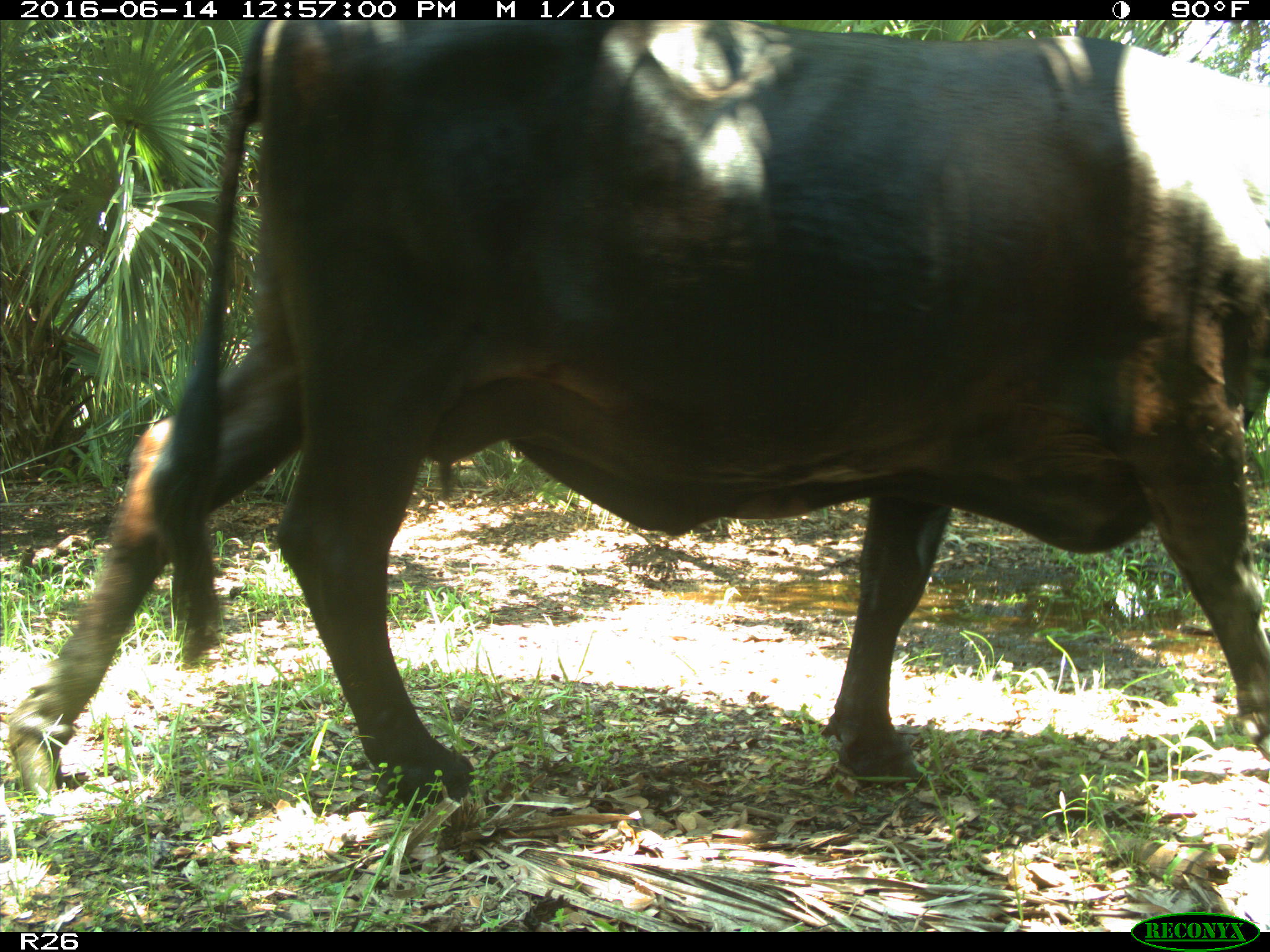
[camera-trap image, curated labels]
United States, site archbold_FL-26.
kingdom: Animalia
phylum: Chordata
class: Mammalia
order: Artiodactyla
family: Bovidae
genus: Bos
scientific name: Bos taurus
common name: domestic cow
Bos taurus (domestic cow).